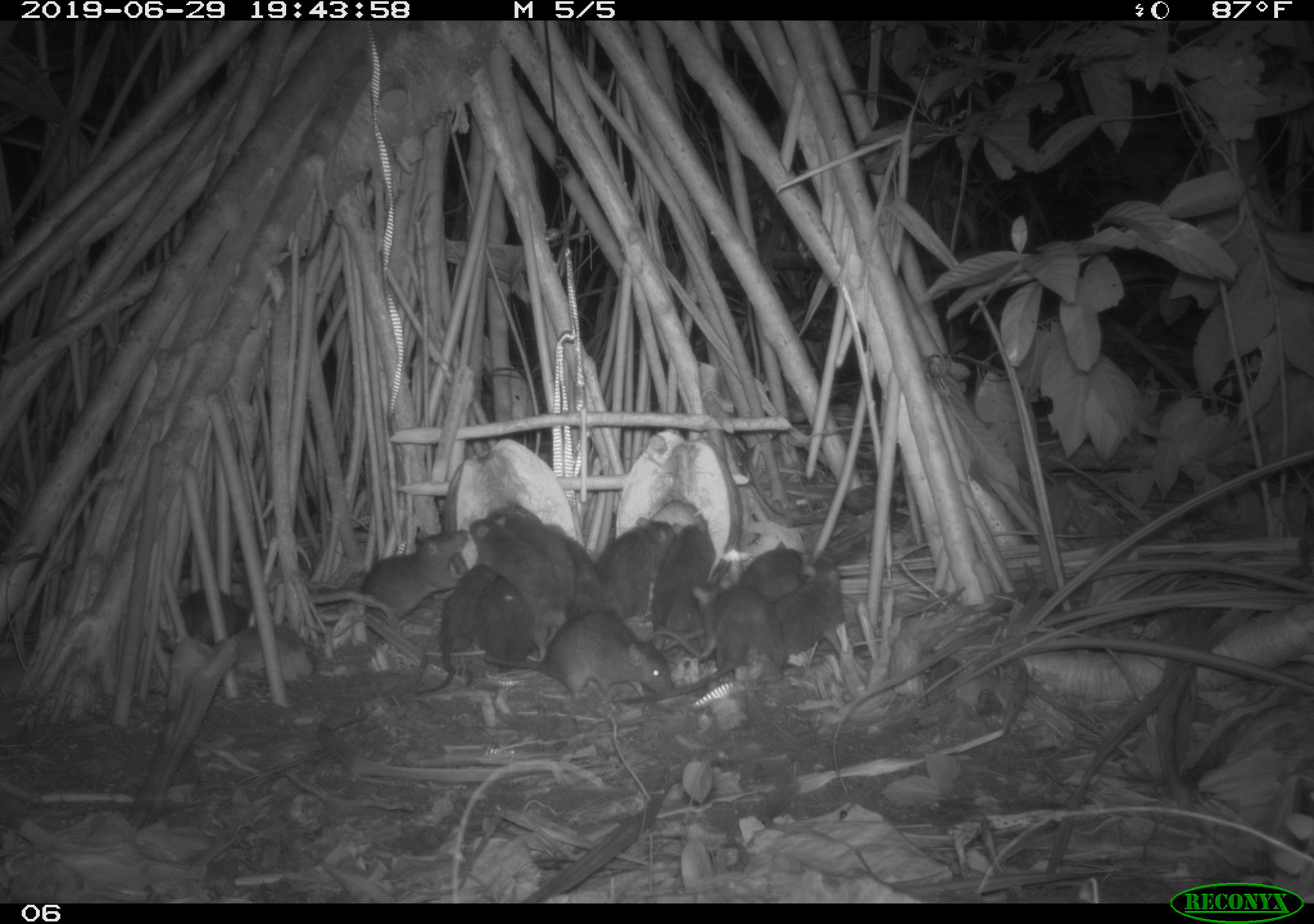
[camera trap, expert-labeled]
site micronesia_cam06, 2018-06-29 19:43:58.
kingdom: Animalia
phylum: Chordata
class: Mammalia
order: Rodentia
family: Muridae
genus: Rattus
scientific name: Rattus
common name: rat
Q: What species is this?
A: Rat (Rattus).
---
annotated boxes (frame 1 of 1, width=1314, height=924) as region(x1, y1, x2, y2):
rat: region(467, 609, 679, 703); region(649, 576, 789, 702); region(464, 513, 569, 671); region(355, 520, 475, 651); region(765, 558, 861, 671); region(645, 514, 720, 653); region(416, 562, 491, 699); region(596, 515, 680, 622); region(502, 504, 579, 602); region(164, 578, 257, 656); region(548, 522, 611, 625); region(478, 574, 537, 681); region(735, 539, 815, 606)